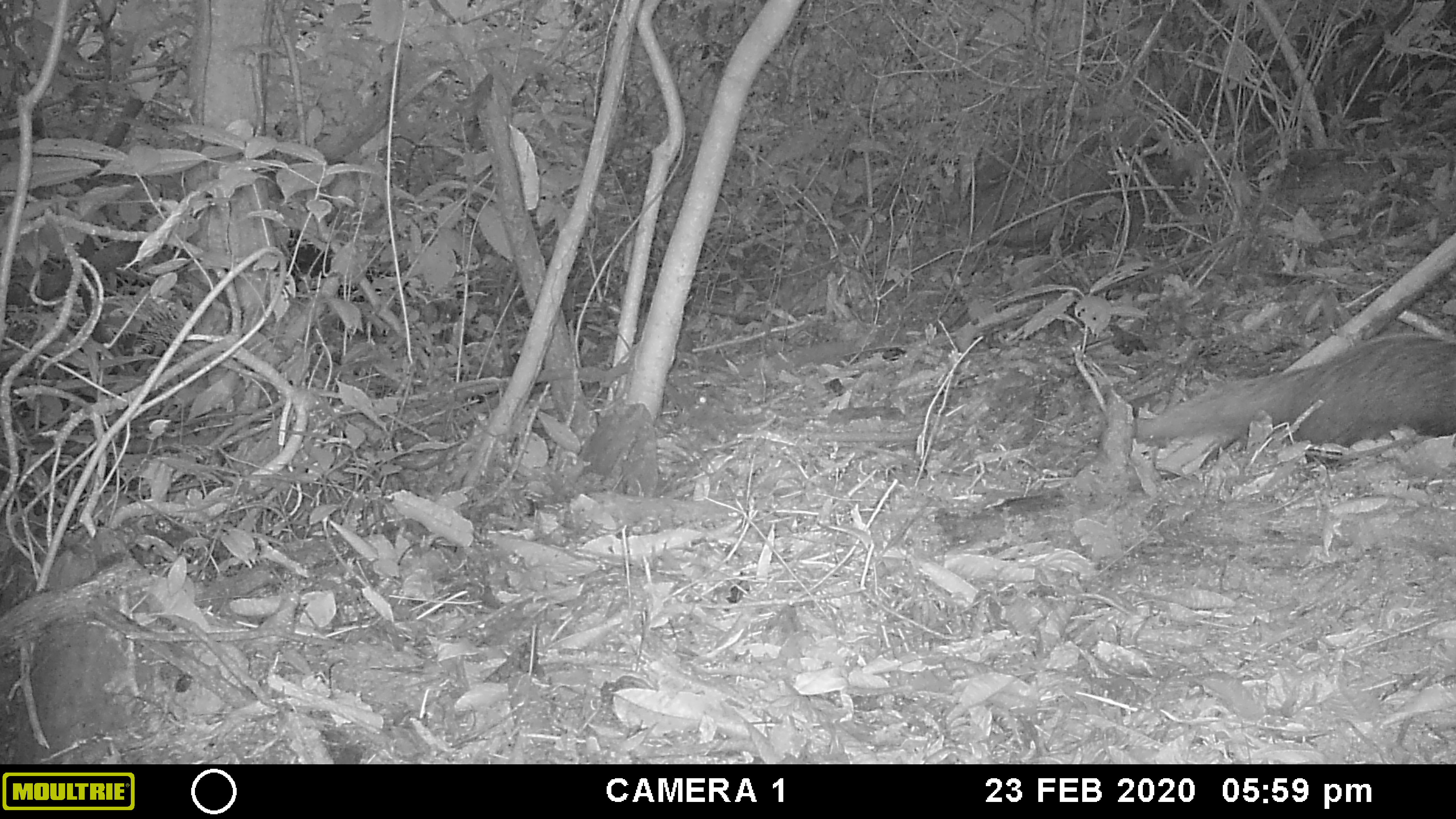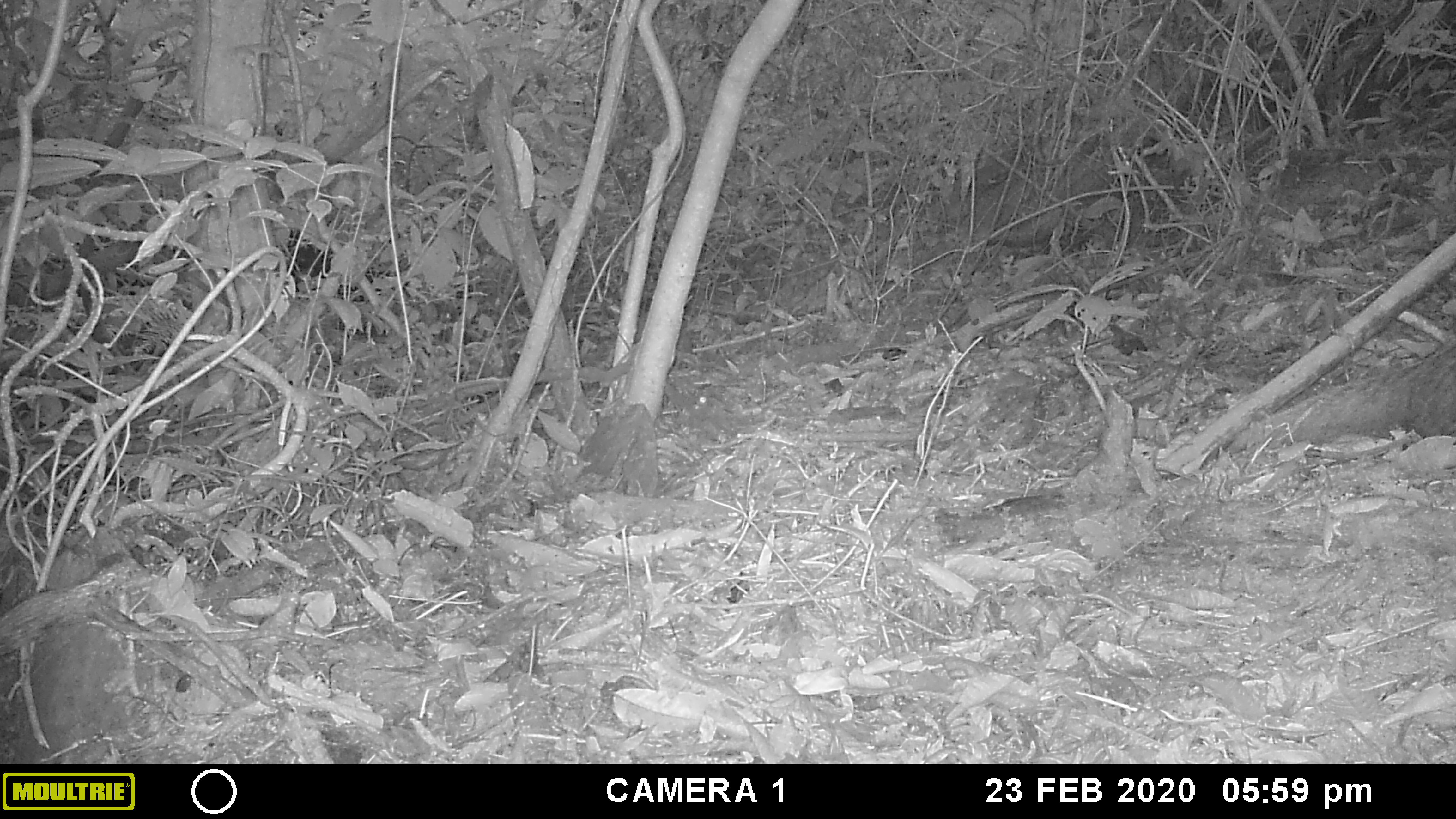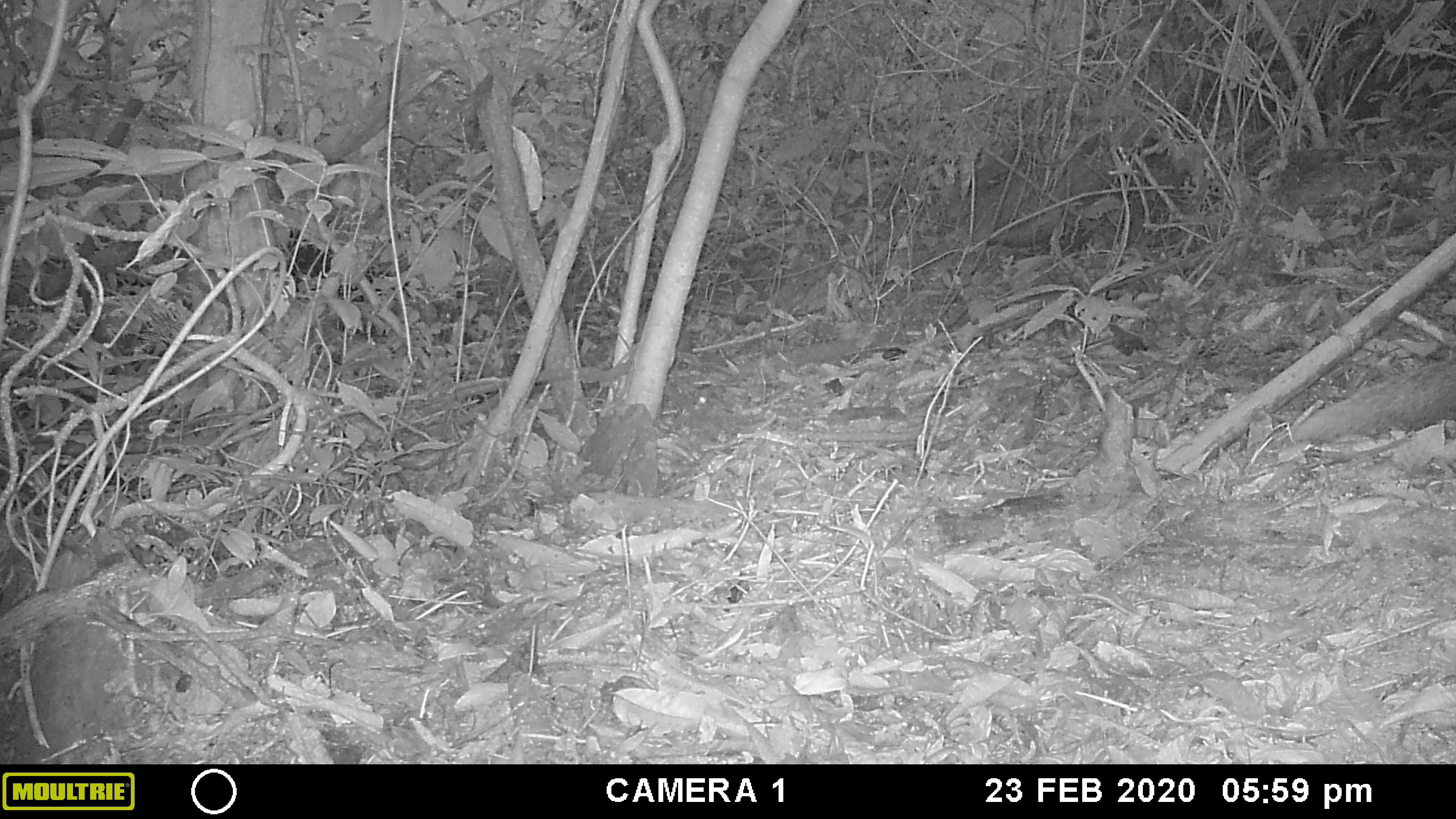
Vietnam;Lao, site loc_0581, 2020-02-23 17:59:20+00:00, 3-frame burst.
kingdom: Animalia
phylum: Chordata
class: Mammalia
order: Carnivora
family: Herpestidae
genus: Urva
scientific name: Urva urva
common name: crab-eating mongoose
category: crab eating mongoose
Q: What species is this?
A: Crab eating mongoose (crab-eating mongoose) (Urva urva).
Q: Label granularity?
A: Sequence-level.